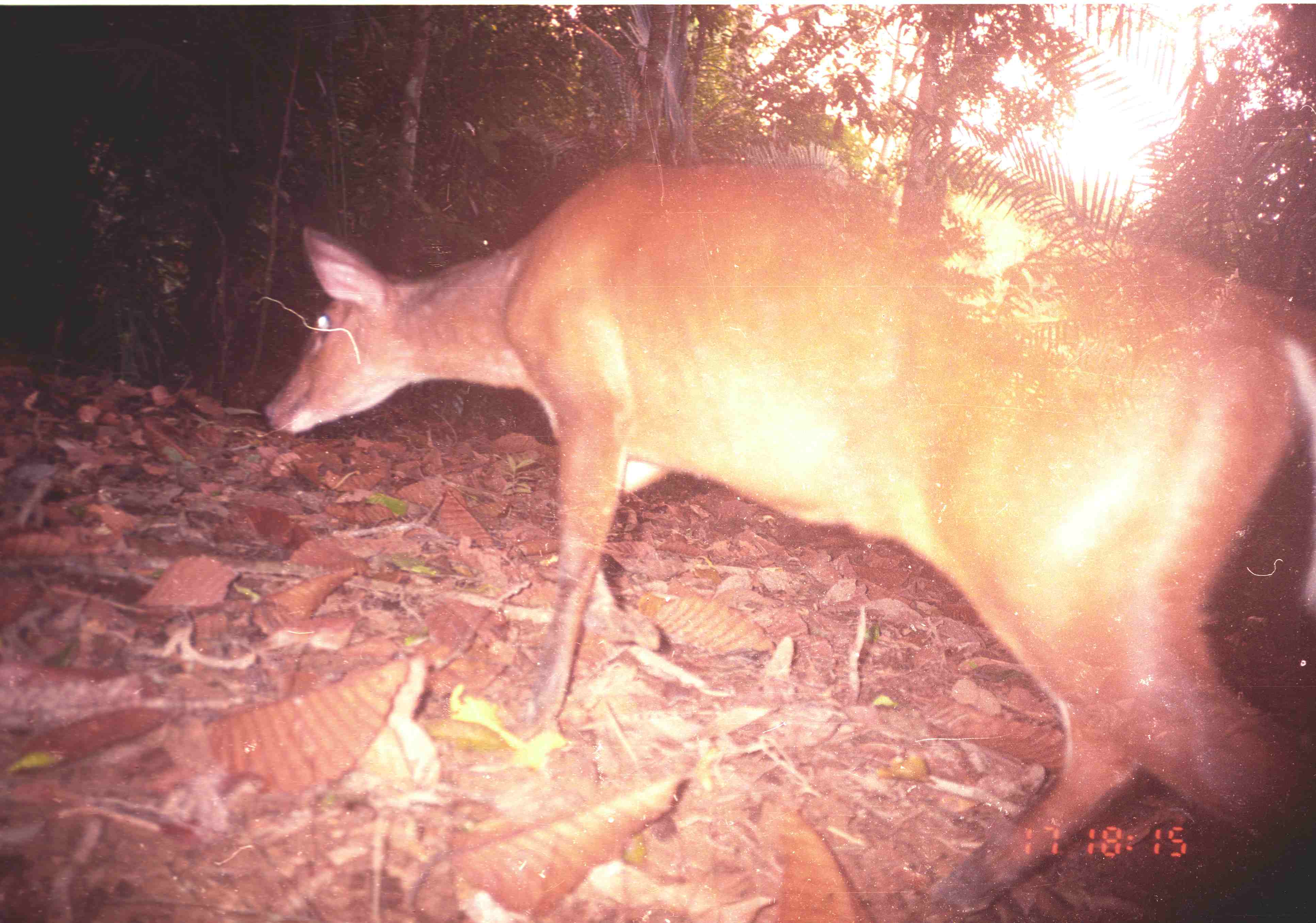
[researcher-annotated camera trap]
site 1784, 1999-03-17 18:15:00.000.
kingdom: Animalia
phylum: Chordata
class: Mammalia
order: Artiodactyla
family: Cervidae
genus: Muntiacus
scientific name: Muntiacus muntjak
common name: southern red muntjac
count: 1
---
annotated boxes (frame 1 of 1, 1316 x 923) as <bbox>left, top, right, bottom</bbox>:
muntiacus muntjak: <bbox>264, 155, 1314, 914</bbox>